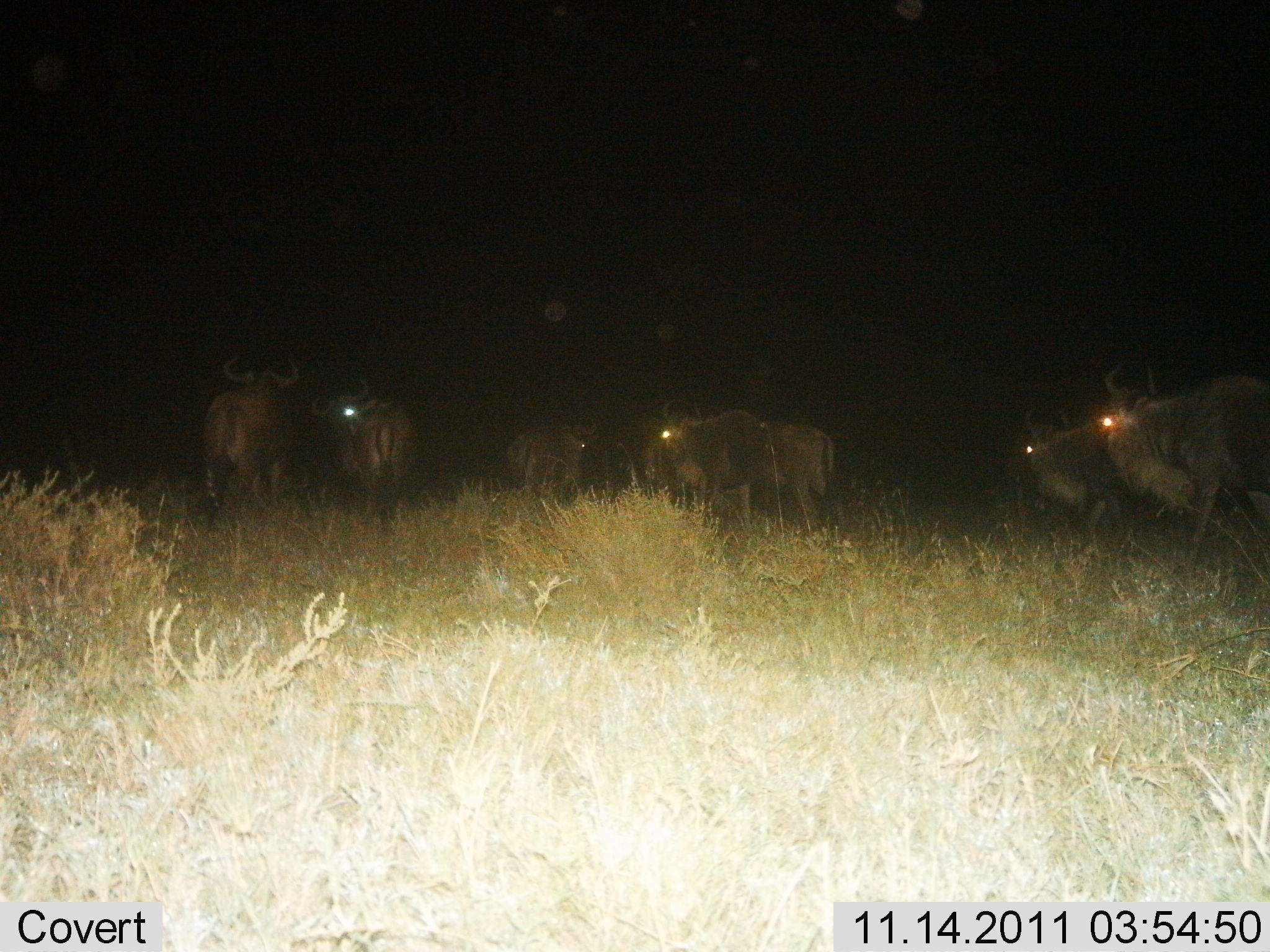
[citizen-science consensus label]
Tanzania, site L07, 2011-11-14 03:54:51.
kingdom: Animalia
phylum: Chordata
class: Mammalia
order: Artiodactyla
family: Bovidae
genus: Connochaetes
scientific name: Connochaetes taurinus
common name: blue wildebeest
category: wildebeest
Wildebeest (blue wildebeest) (Connochaetes taurinus), count 7. Behavior (volunteer vote fractions): standing 71%, resting 0%, moving 43%, interacting 7%. Young present (vote fraction): 0%. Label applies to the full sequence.